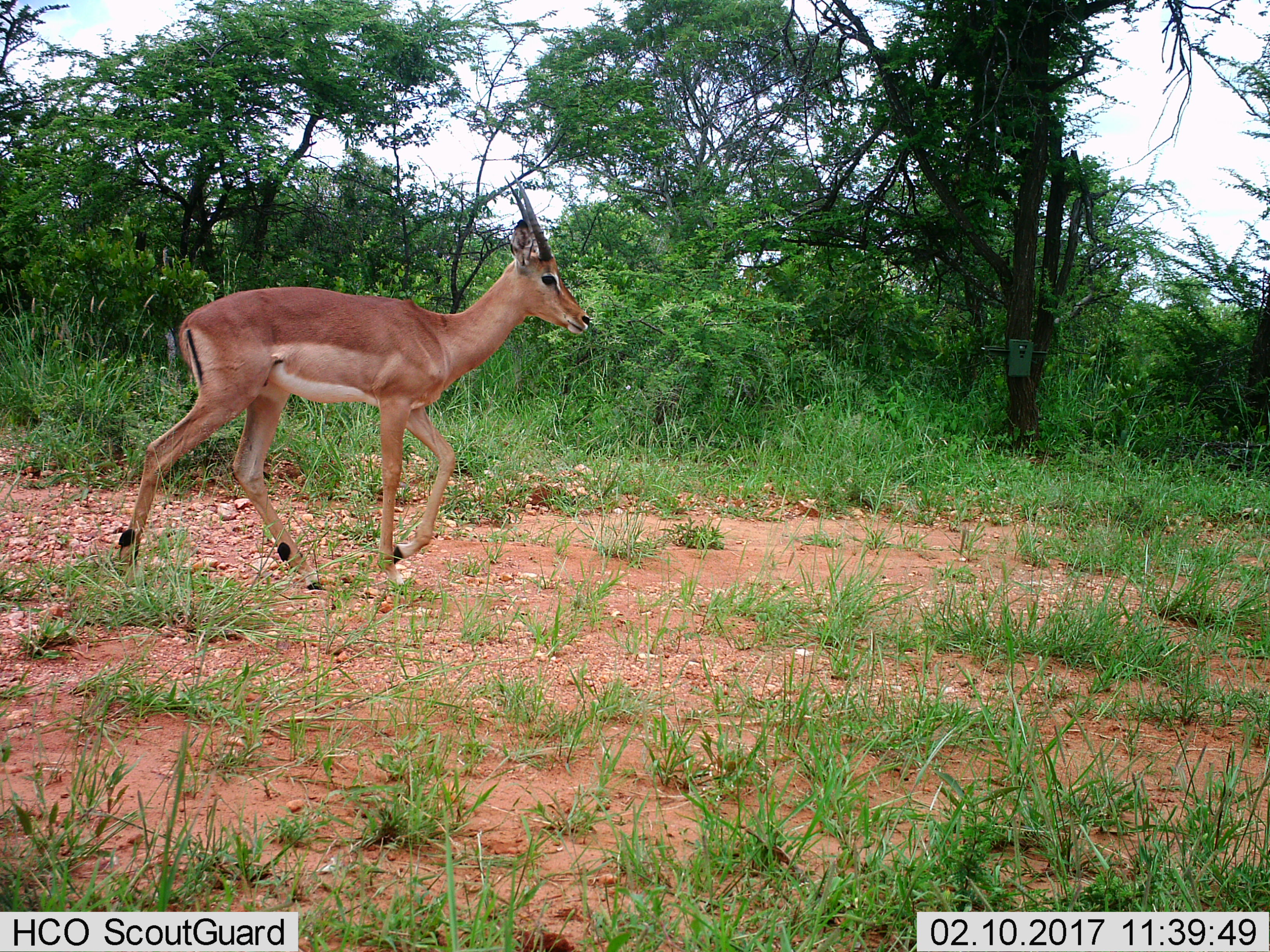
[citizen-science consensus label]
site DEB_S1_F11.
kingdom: Animalia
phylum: Chordata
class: Mammalia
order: Artiodactyla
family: Bovidae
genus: Aepyceros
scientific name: Aepyceros melampus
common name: impala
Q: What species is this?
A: Impala (Aepyceros melampus).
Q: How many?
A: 1.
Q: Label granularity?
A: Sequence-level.